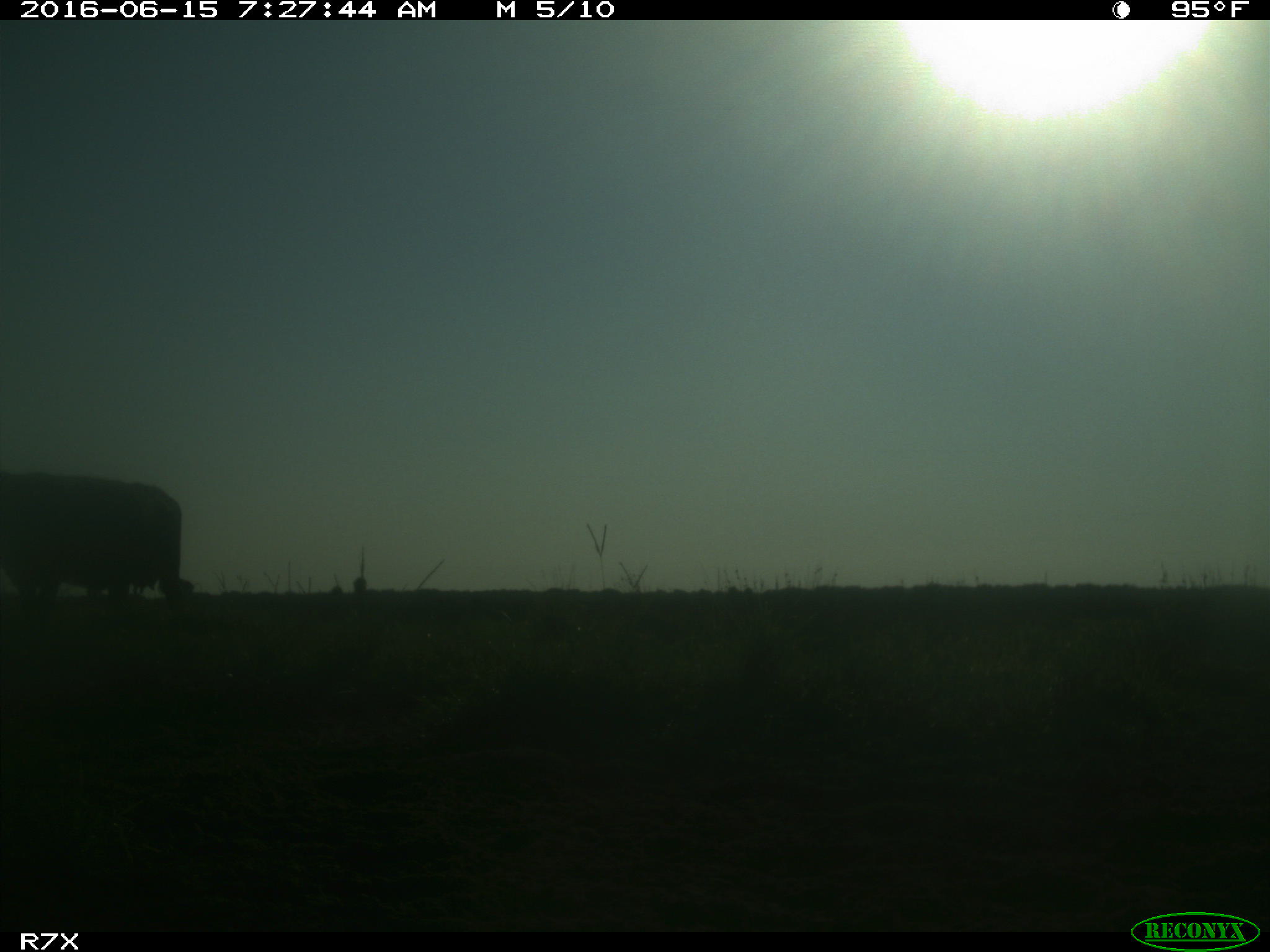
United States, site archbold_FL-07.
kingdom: Animalia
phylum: Chordata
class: Mammalia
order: Artiodactyla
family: Bovidae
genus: Bos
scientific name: Bos taurus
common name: domestic cow